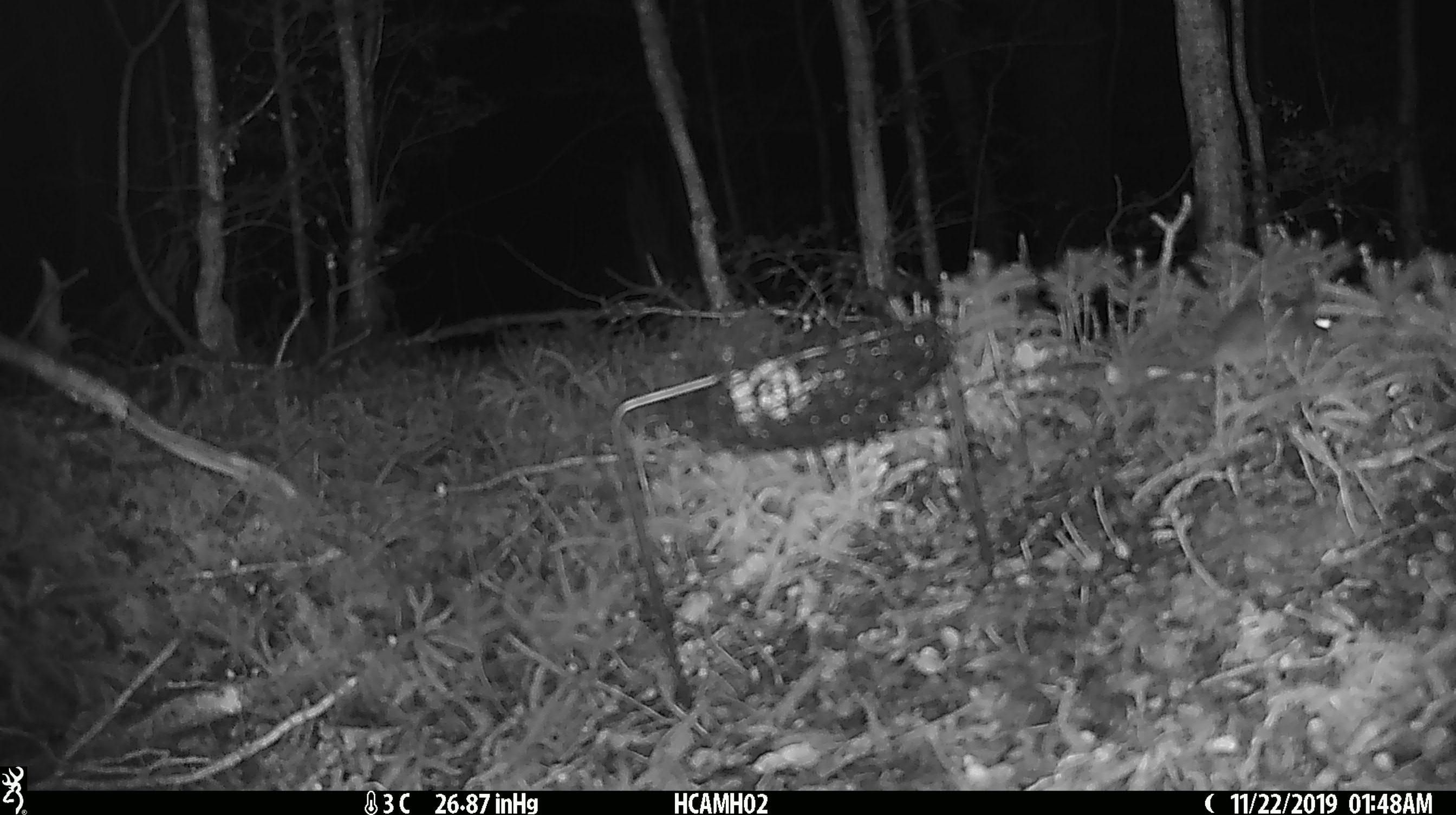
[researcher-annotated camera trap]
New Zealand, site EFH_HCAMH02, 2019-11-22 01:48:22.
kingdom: Animalia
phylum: Chordata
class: Mammalia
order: Rodentia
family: Muridae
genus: Mus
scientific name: Mus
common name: mouse